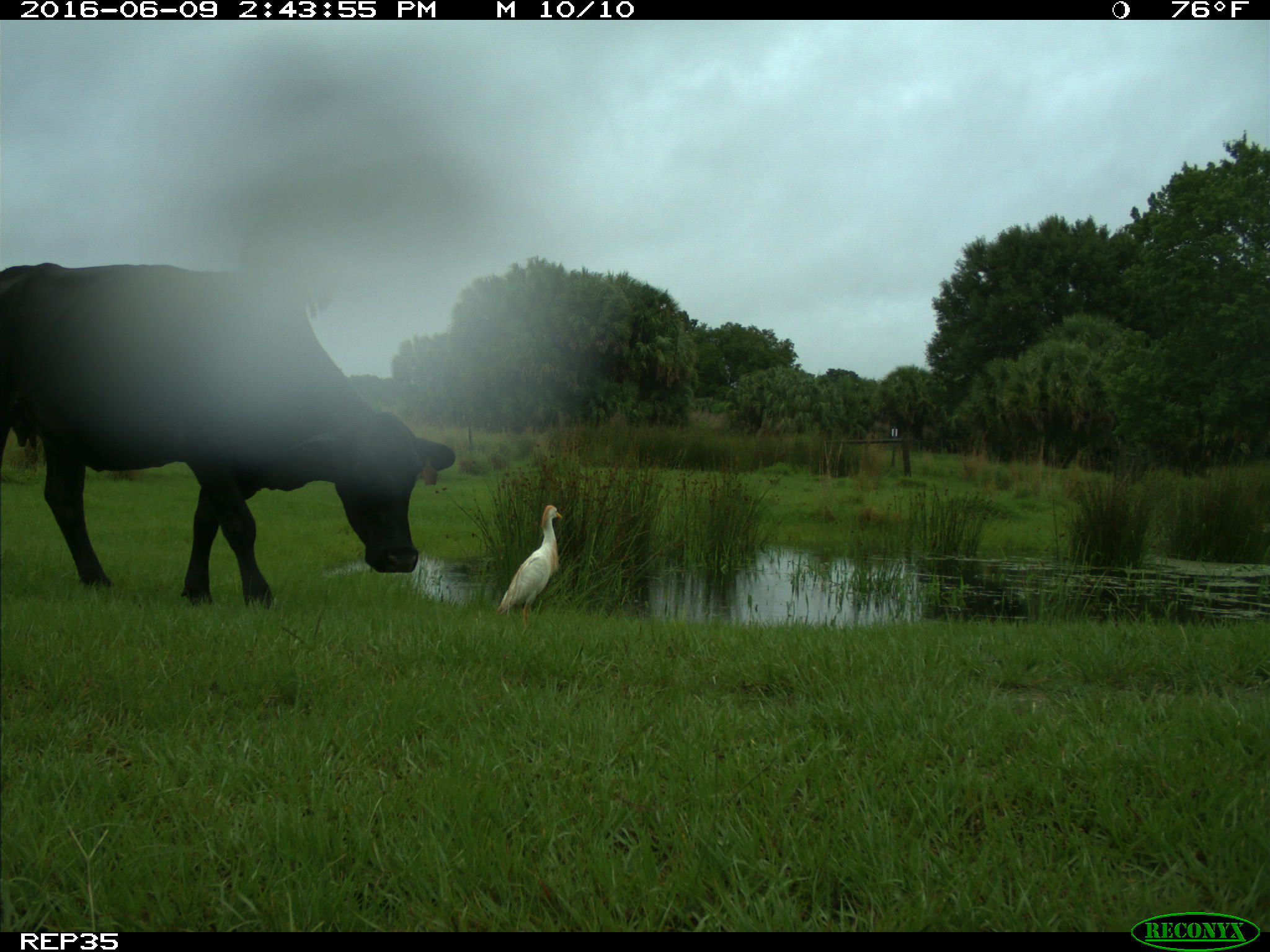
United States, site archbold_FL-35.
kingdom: Animalia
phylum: Chordata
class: Mammalia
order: Artiodactyla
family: Bovidae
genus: Bos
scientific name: Bos taurus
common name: domestic cow